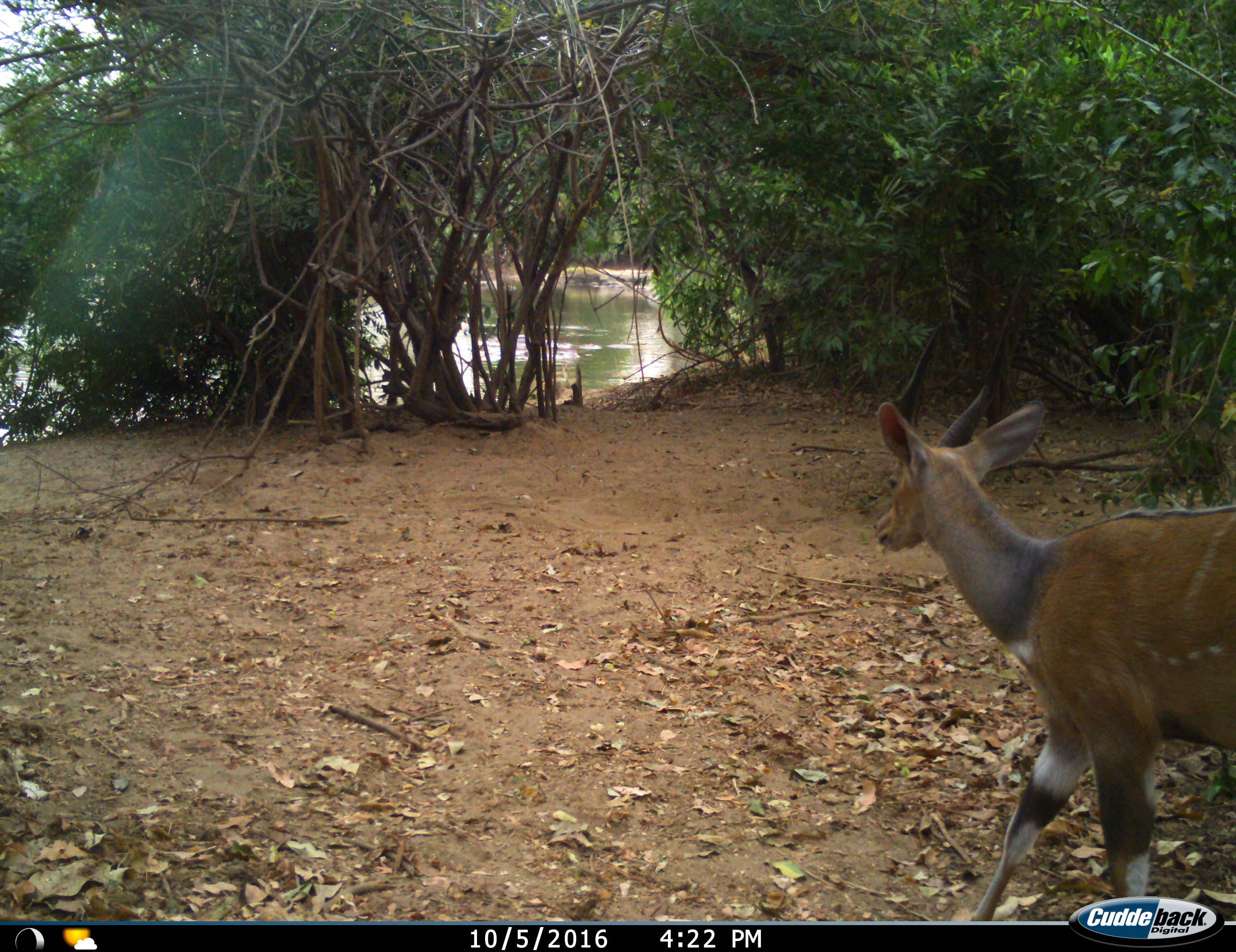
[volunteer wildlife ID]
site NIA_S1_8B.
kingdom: Animalia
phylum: Chordata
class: Mammalia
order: Artiodactyla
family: Bovidae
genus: Tragelaphus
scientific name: Tragelaphus scriptus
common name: bushbuck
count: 1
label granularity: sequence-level